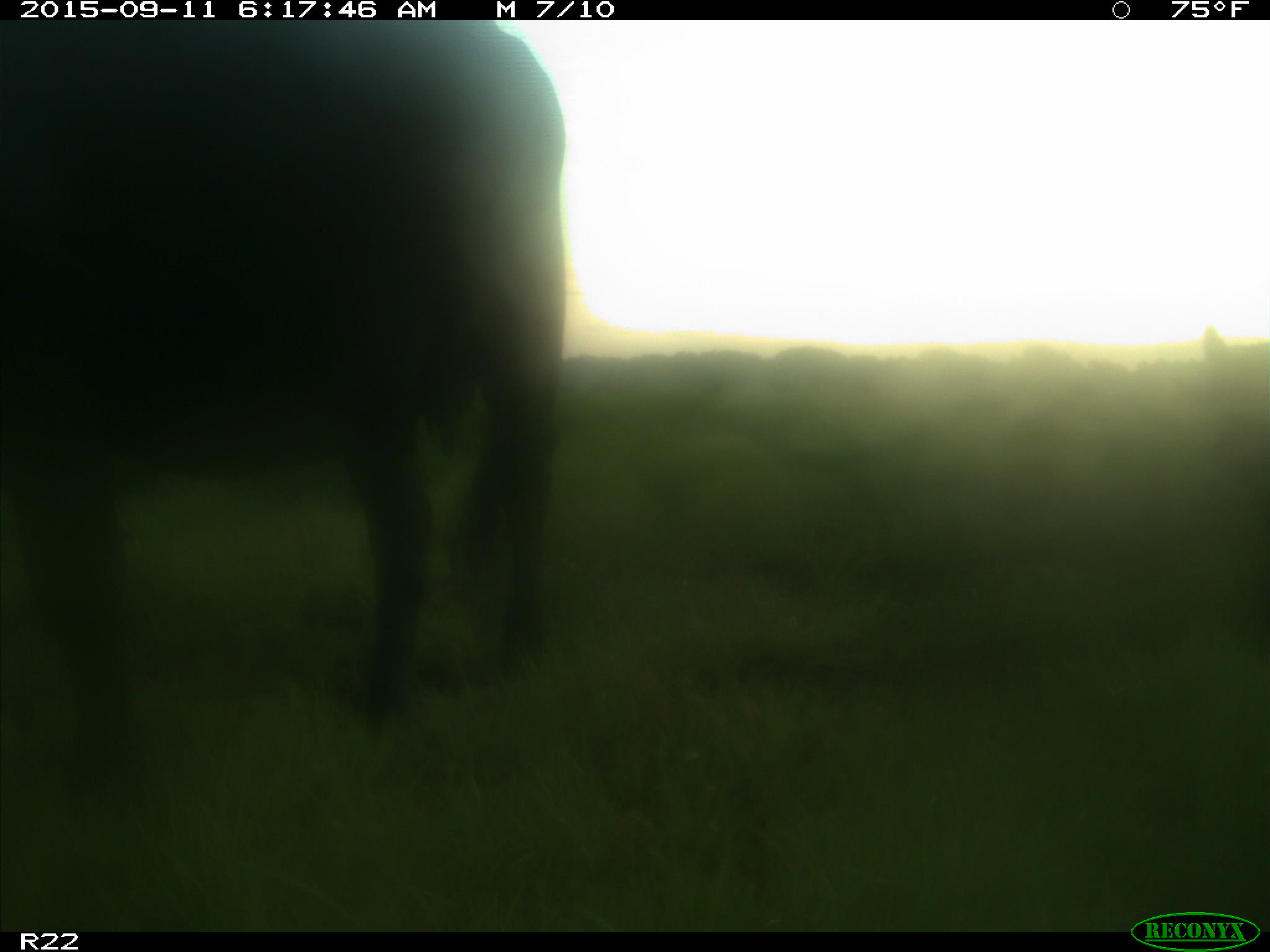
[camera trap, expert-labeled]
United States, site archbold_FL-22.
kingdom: Animalia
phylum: Chordata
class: Mammalia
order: Artiodactyla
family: Bovidae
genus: Bos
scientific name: Bos taurus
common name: domestic cow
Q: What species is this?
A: Bos taurus (domestic cow).